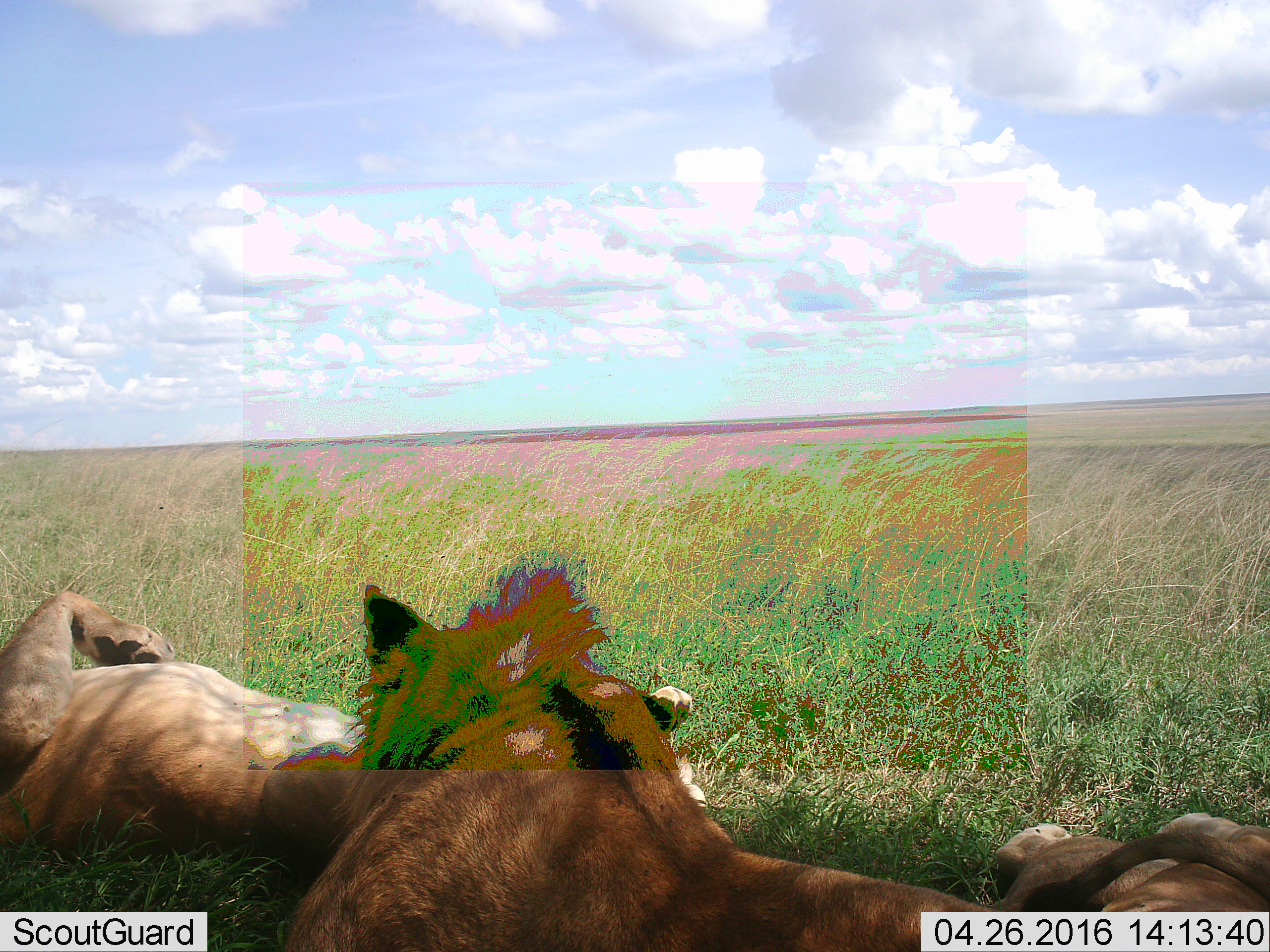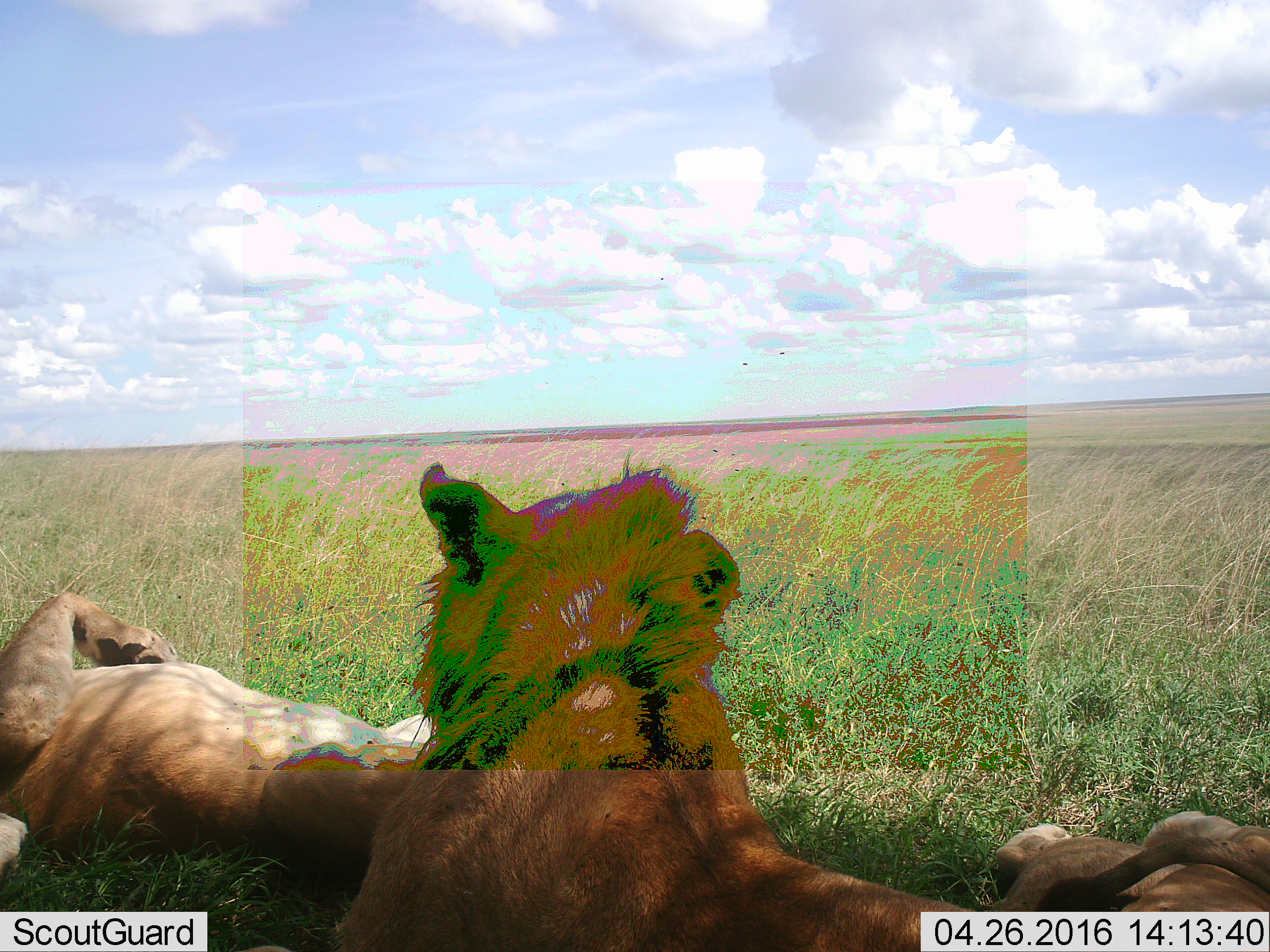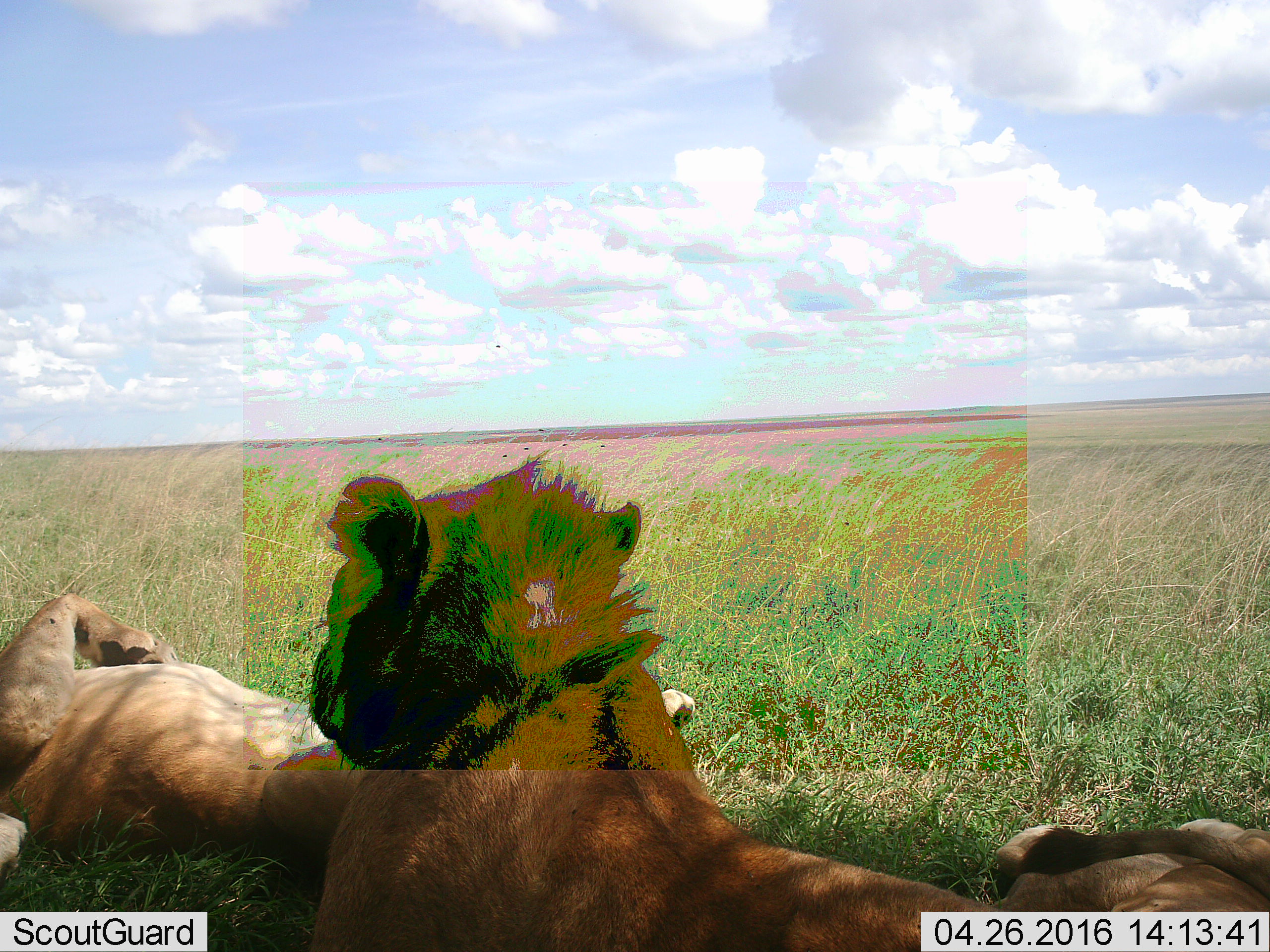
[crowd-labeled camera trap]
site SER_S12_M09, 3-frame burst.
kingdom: Animalia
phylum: Chordata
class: Mammalia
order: Carnivora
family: Felidae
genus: Panthera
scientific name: Panthera leo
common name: lion female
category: lionfemale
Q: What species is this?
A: Lionfemale (lion female) (Panthera leo).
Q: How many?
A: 2.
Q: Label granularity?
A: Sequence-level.